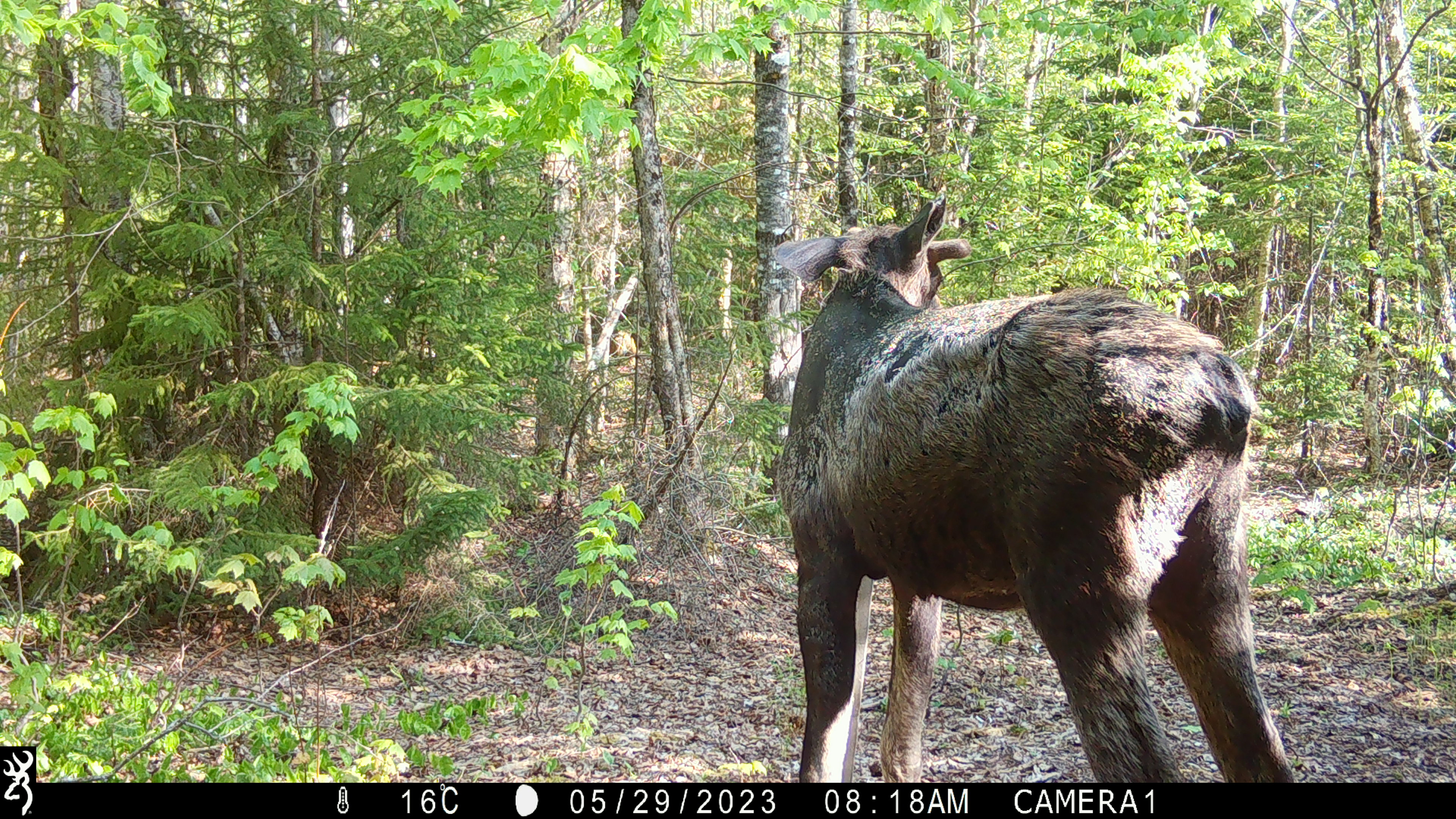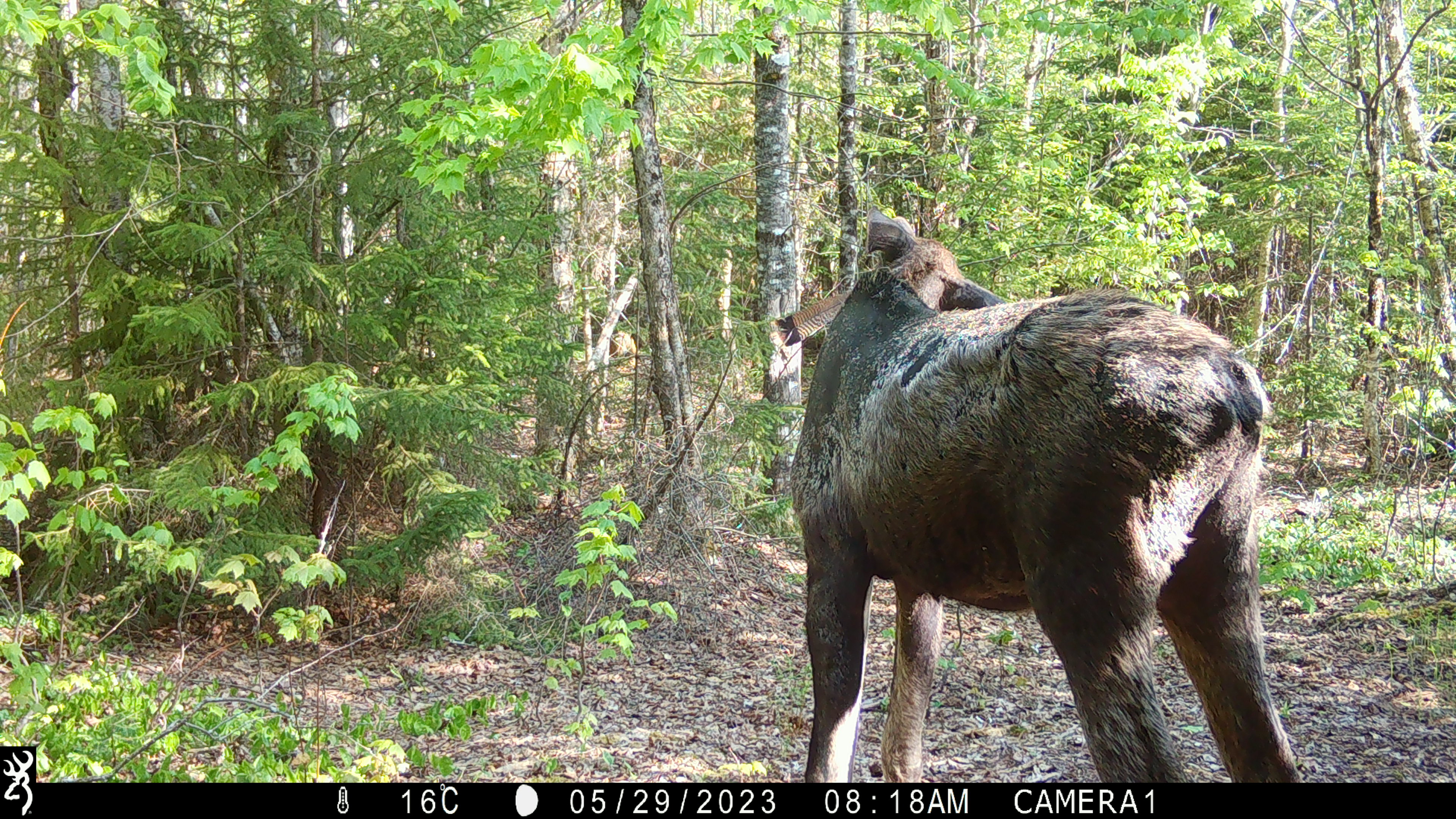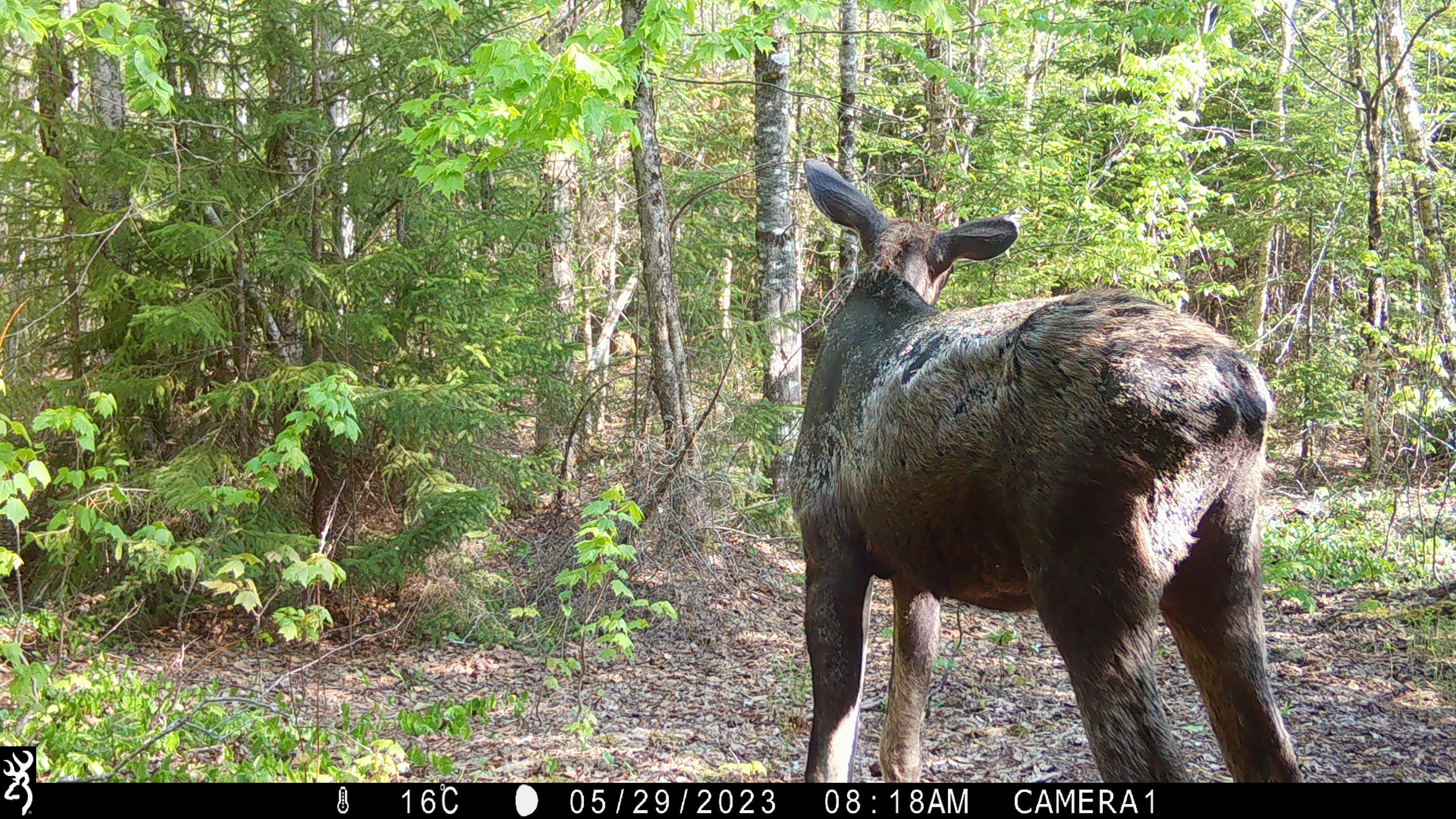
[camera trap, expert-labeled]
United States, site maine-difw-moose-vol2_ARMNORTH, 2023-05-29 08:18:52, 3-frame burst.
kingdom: Animalia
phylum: Chordata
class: Mammalia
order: Artiodactyla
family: Cervidae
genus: Alces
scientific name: Alces alces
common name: moose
Moose (Alces alces).